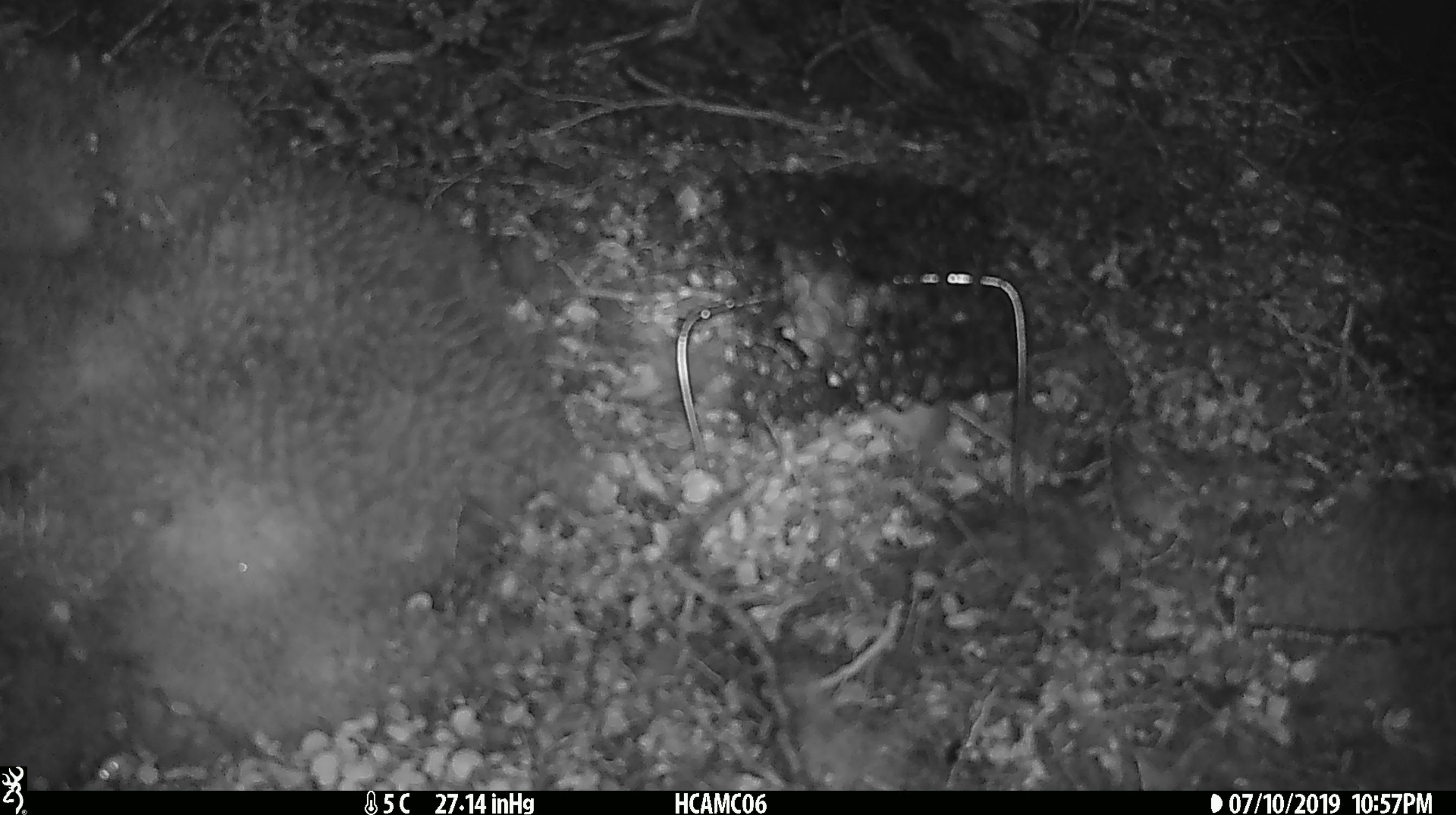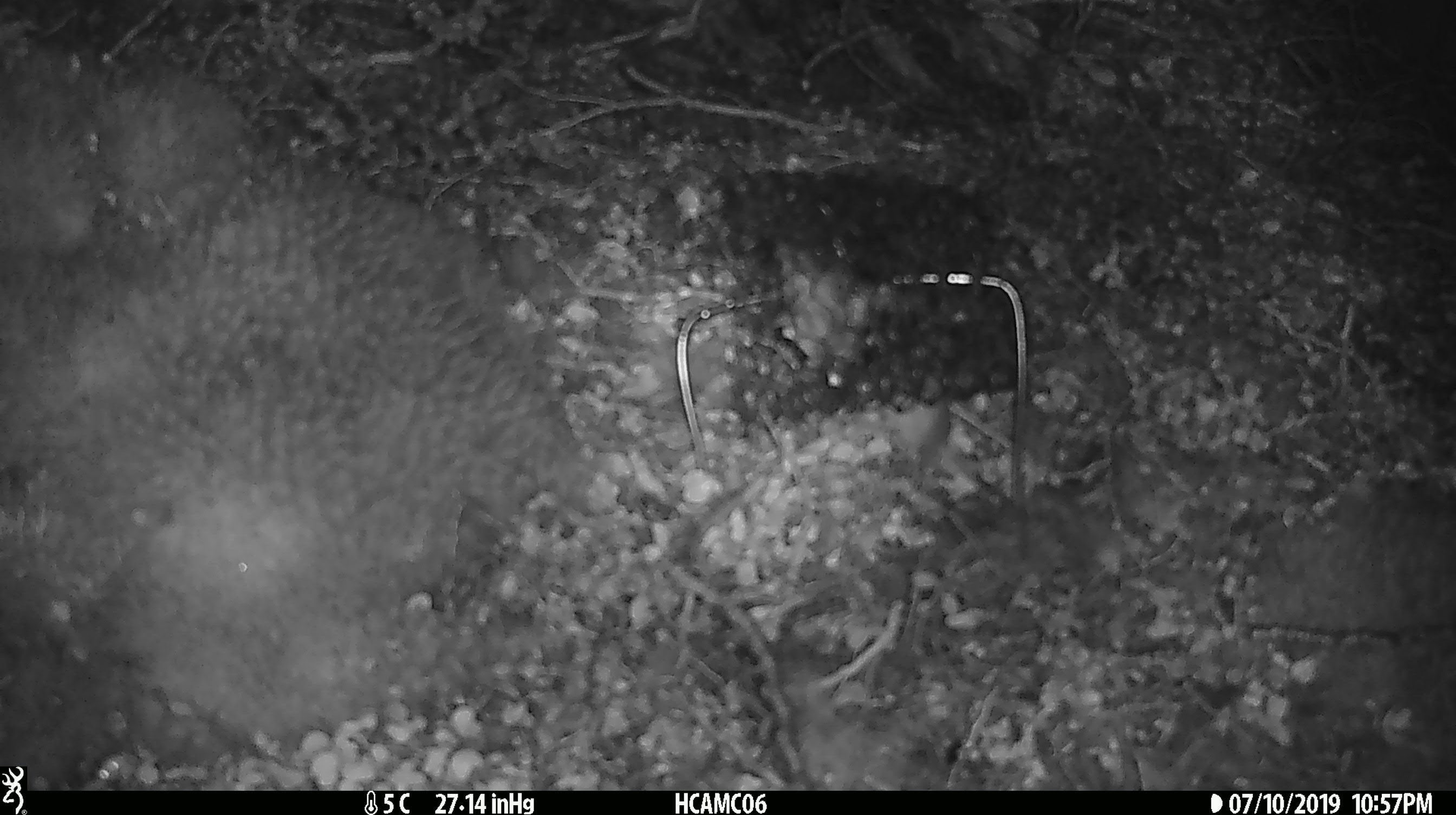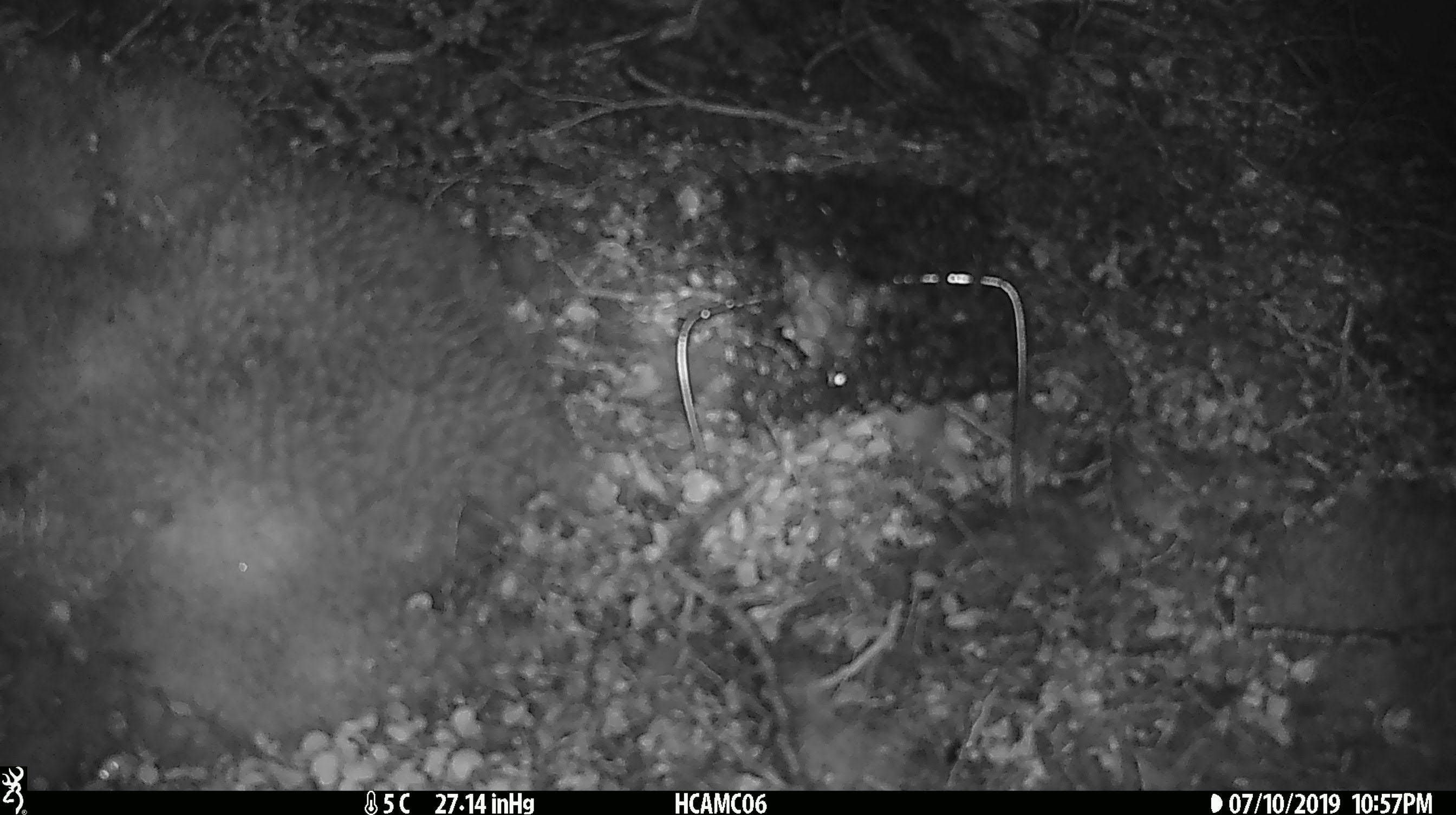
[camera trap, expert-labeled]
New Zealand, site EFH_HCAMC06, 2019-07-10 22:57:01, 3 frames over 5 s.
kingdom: Animalia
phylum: Chordata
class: Mammalia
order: Rodentia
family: Muridae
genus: Mus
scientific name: Mus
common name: mouse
Mouse (Mus).